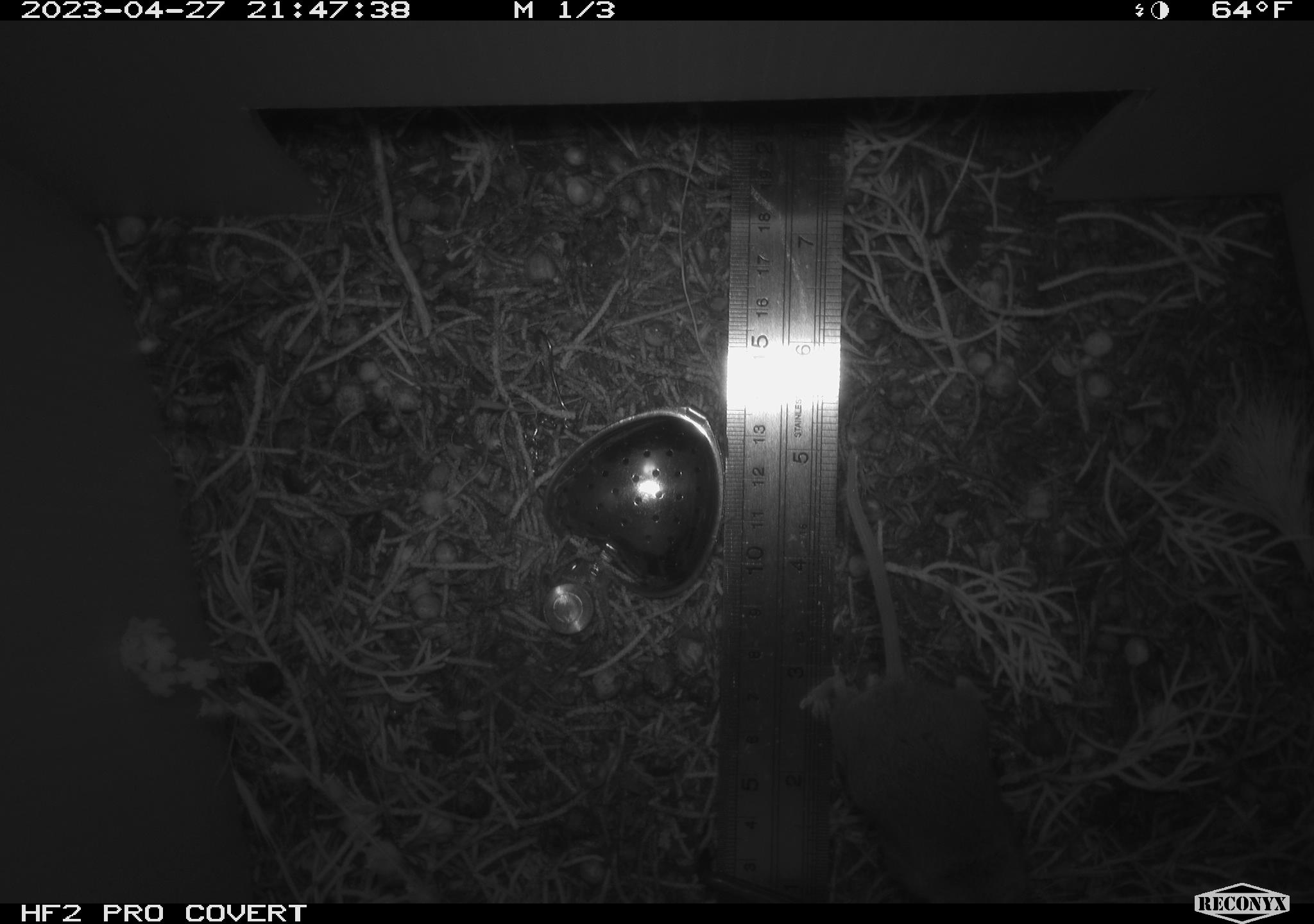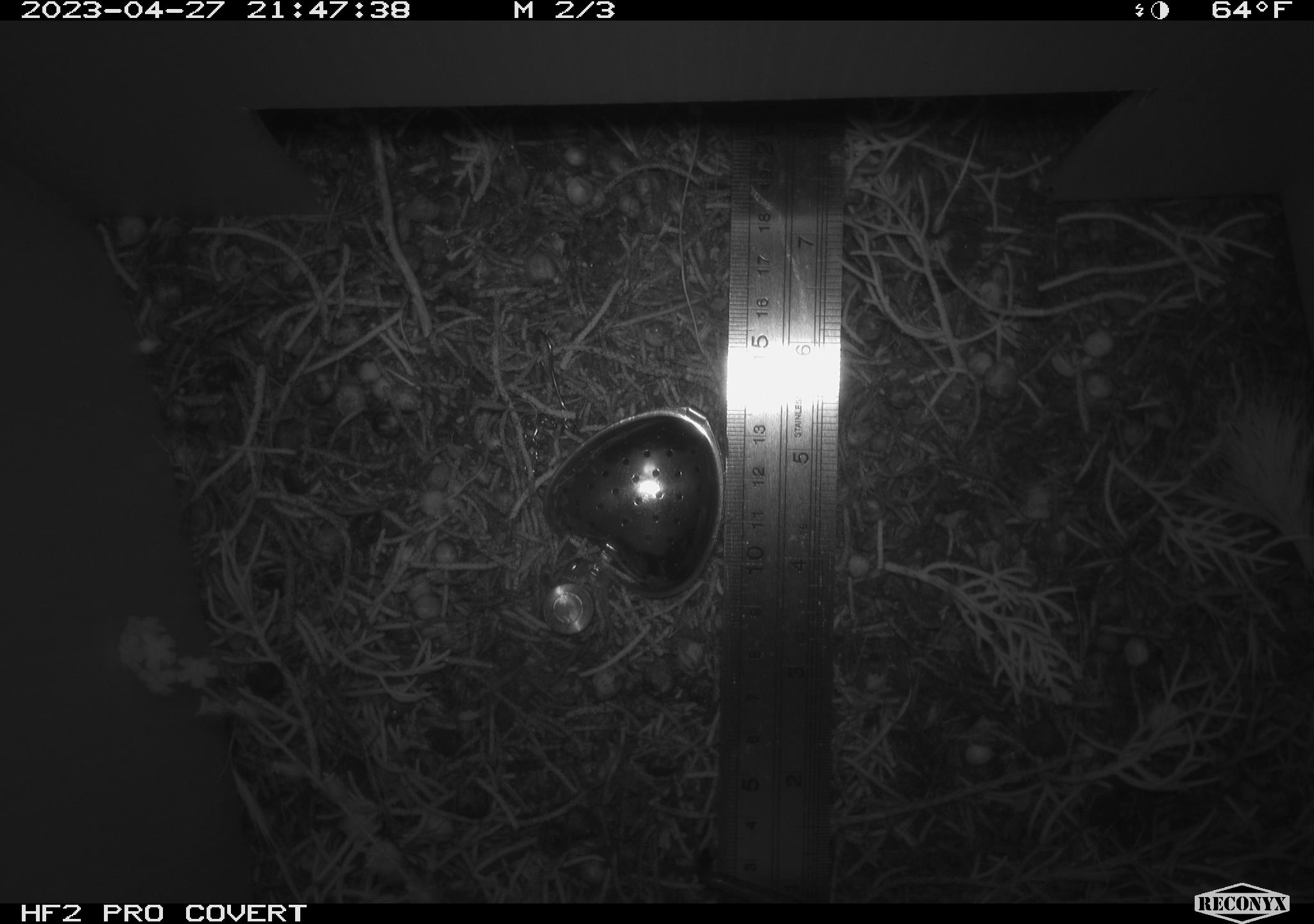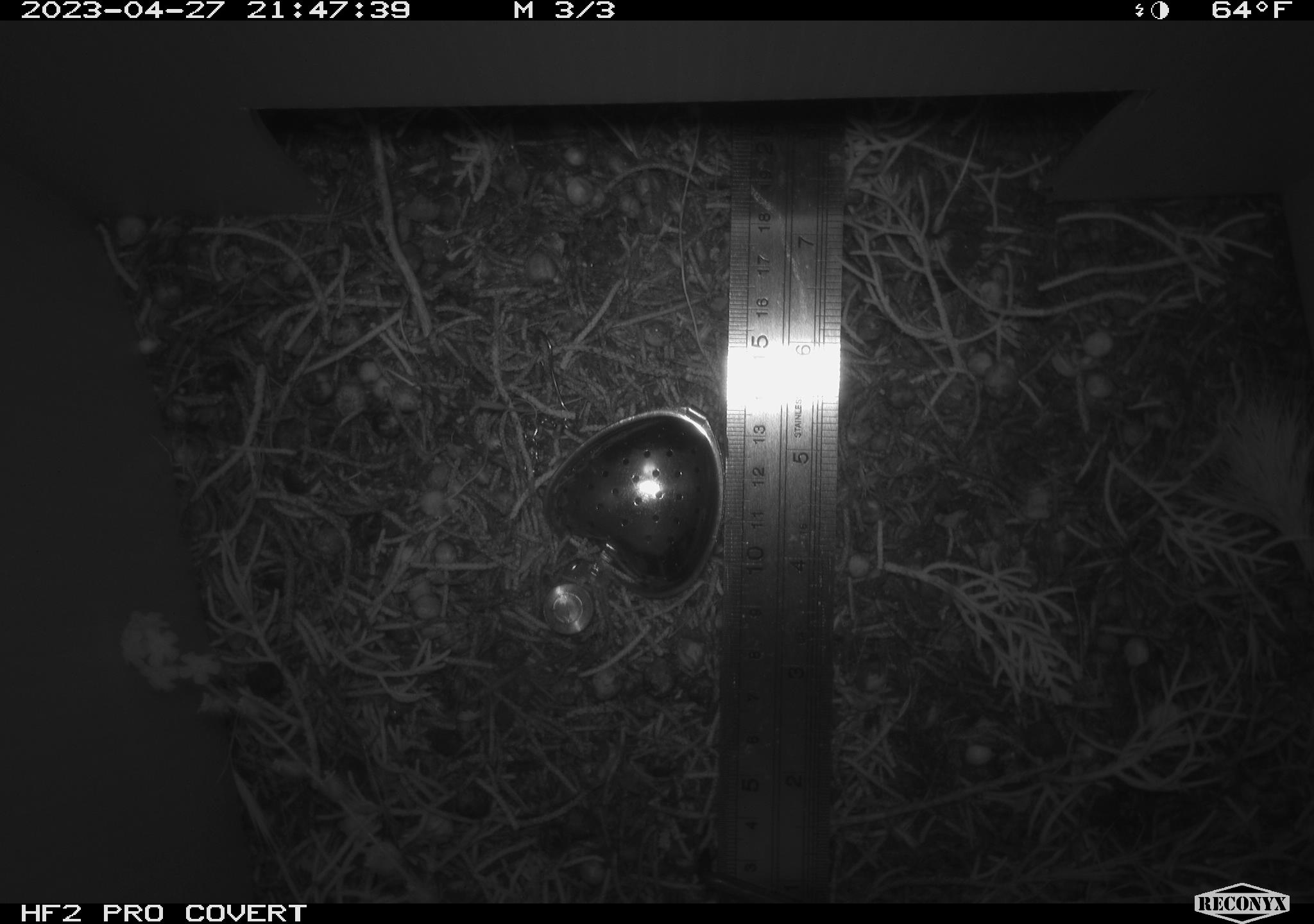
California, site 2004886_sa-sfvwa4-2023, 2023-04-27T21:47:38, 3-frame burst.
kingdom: Animalia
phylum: Chordata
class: Mammalia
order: Rodentia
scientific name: Rodentia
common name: mouse species